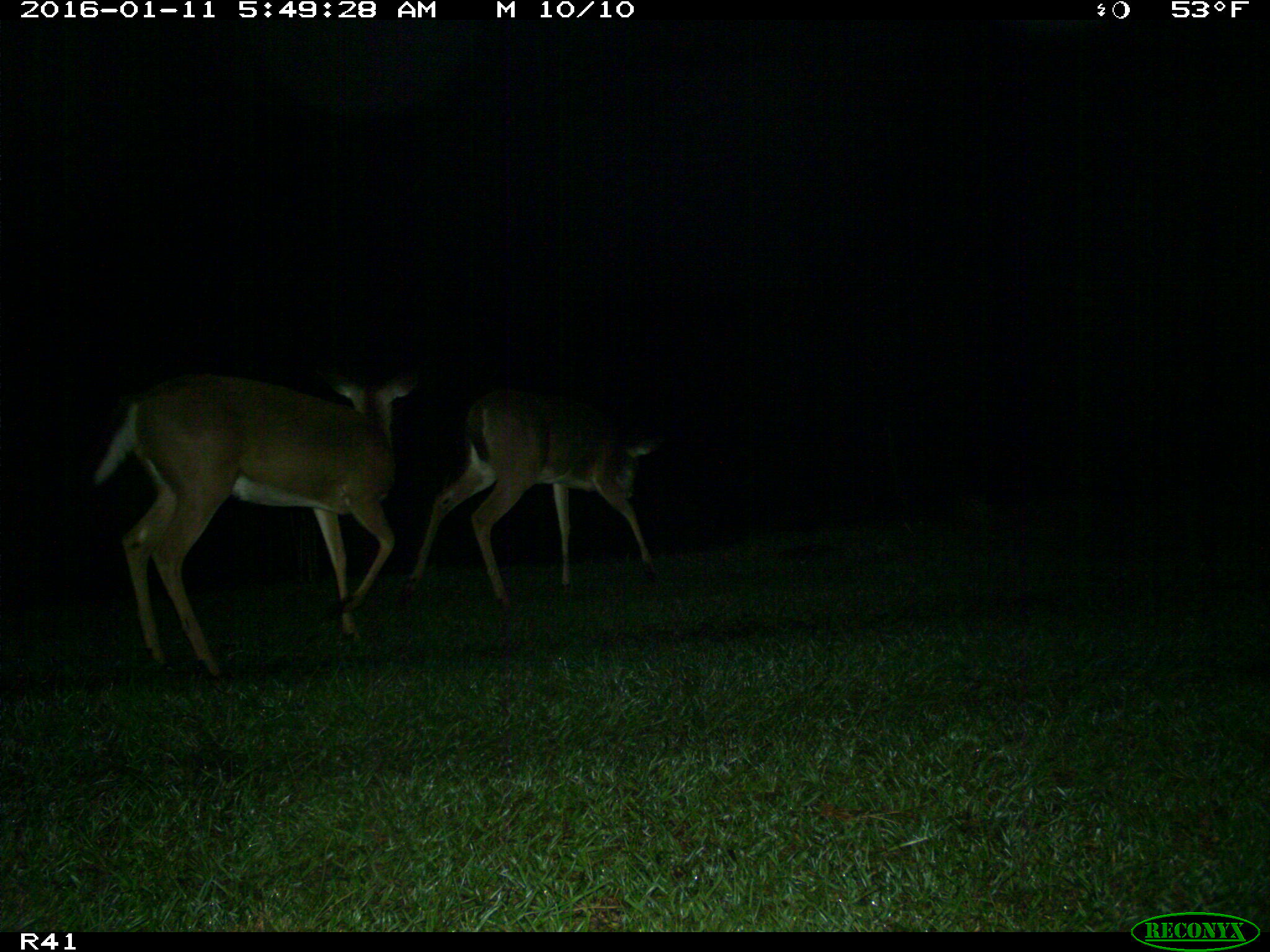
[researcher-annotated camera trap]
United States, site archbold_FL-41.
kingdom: Animalia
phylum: Chordata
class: Mammalia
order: Artiodactyla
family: Cervidae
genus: Odocoileus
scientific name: Odocoileus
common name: deer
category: unidentified deer